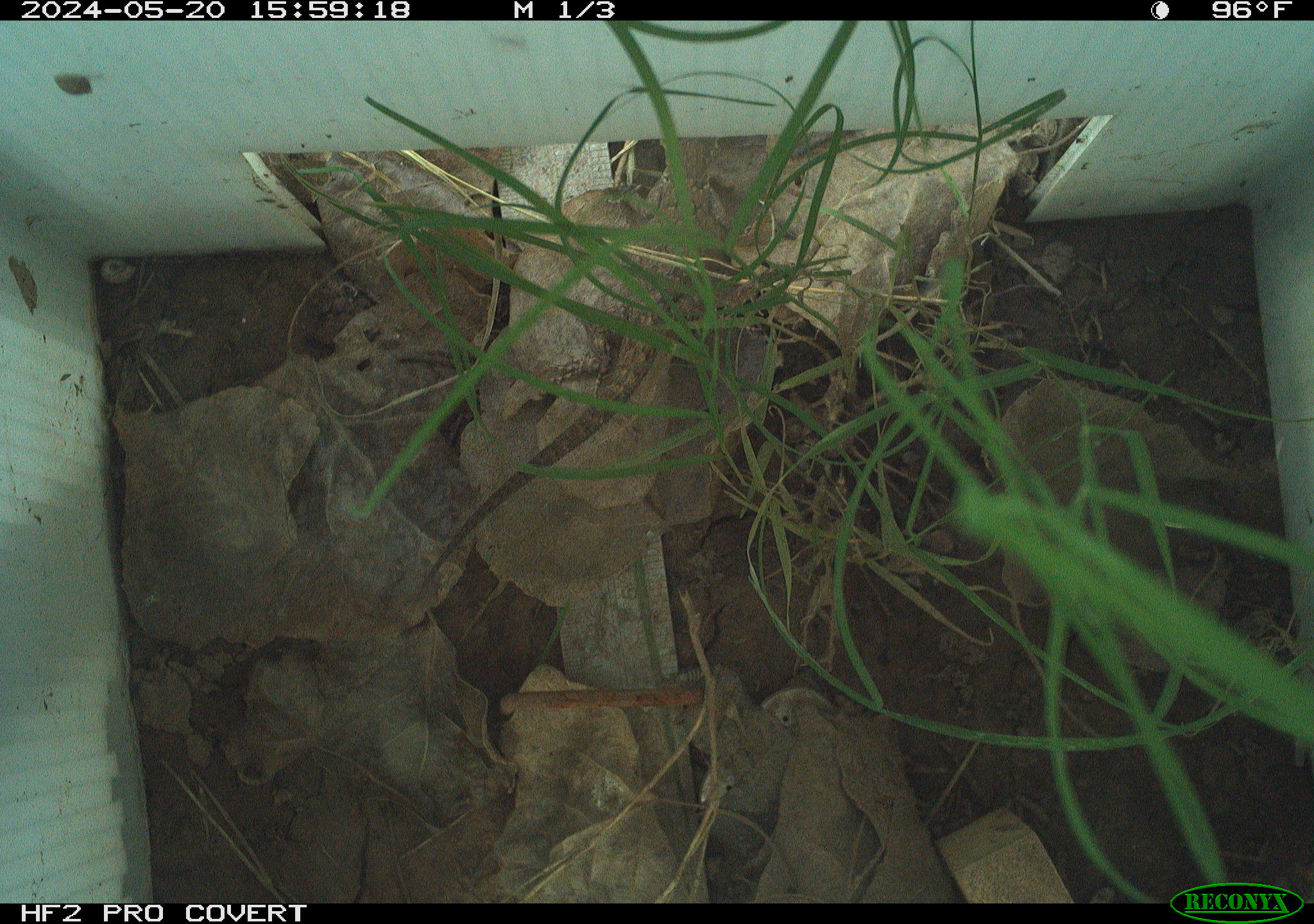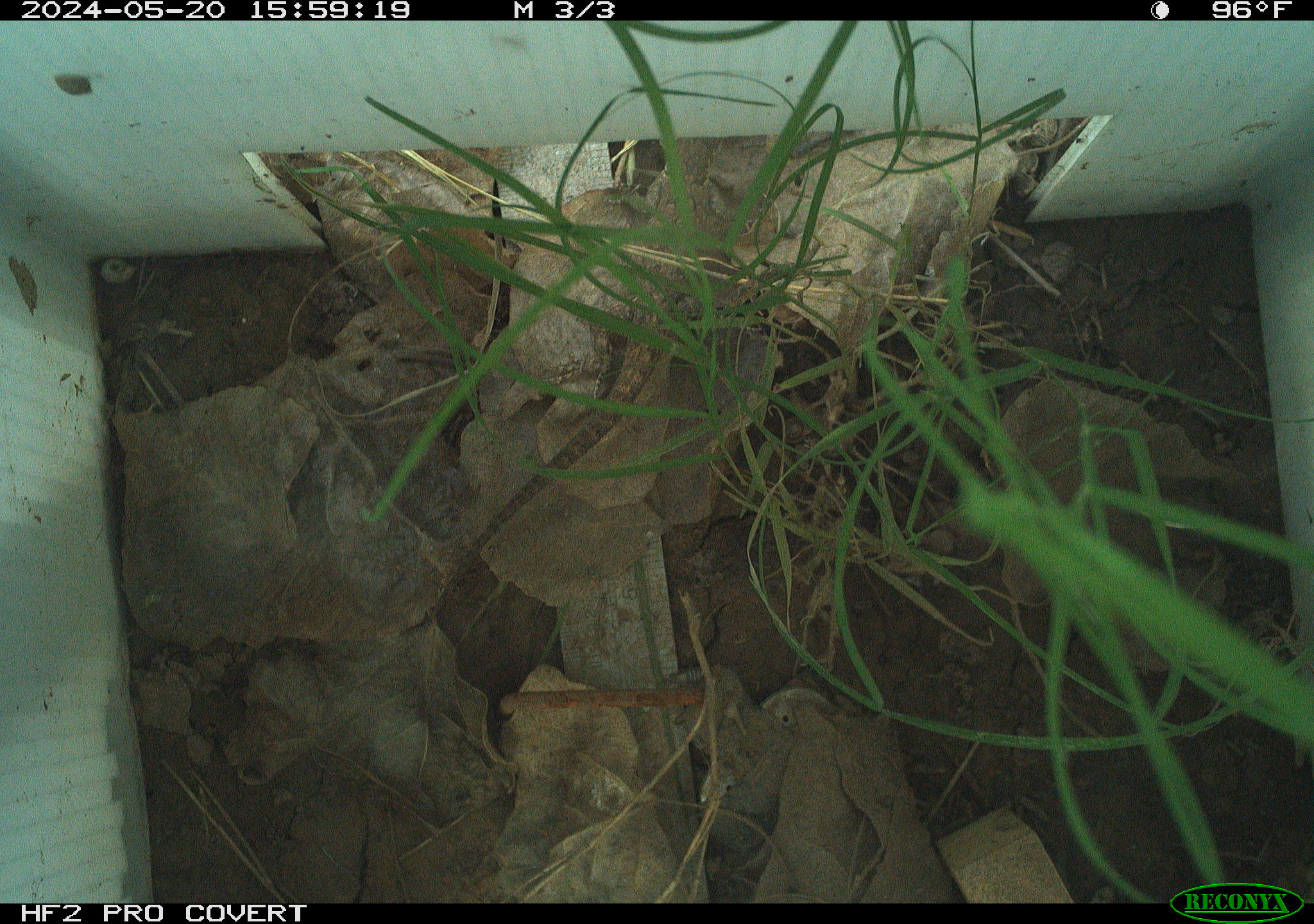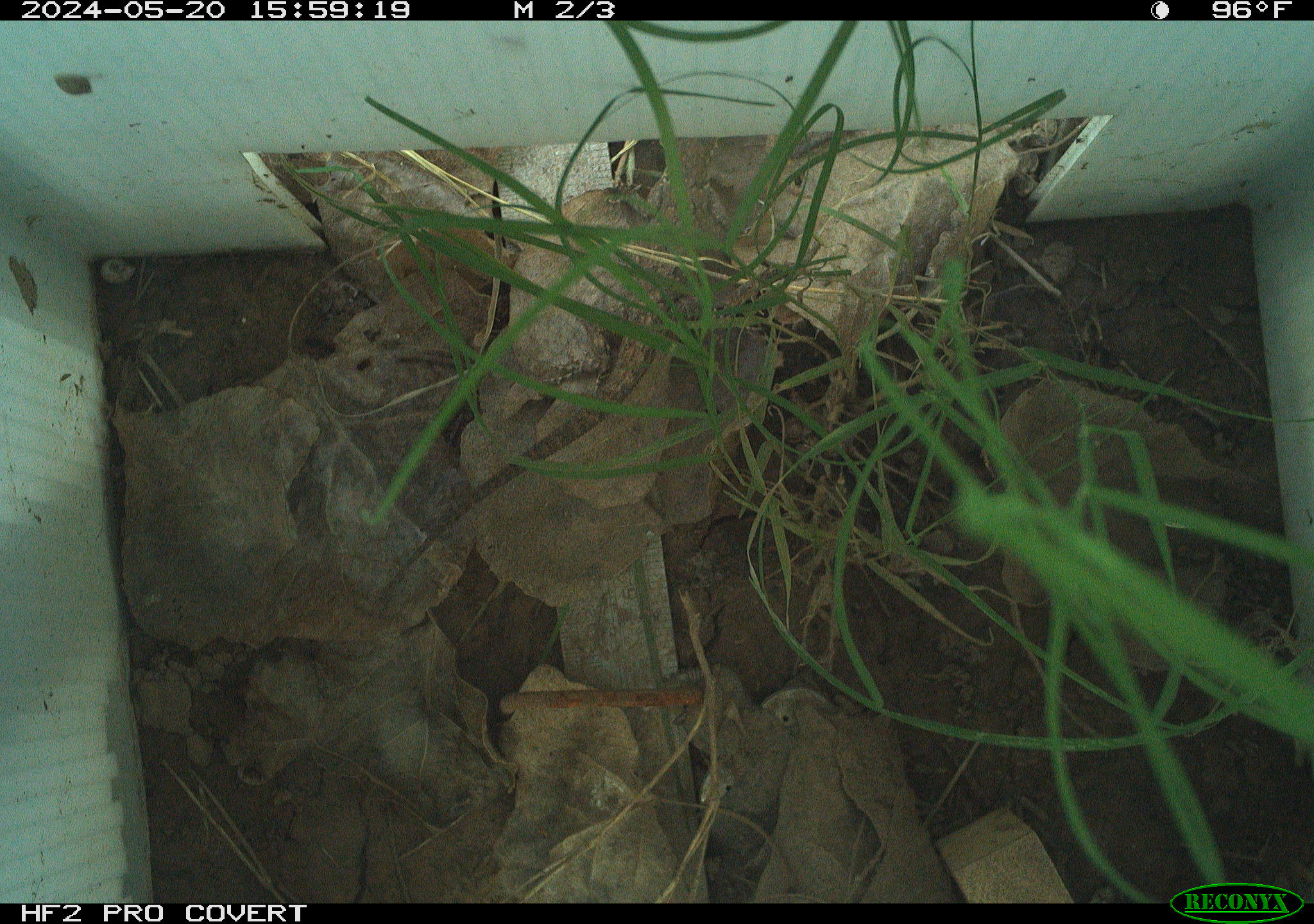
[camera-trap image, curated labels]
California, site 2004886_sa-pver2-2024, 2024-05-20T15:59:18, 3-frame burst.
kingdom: Animalia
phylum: Chordata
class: Reptilia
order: Squamata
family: Phrynosomatidae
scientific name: Phrynosomatidae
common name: phrynosomatid lizards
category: phrynosomatidae family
Phrynosomatidae family (phrynosomatid lizards) (Phrynosomatidae).